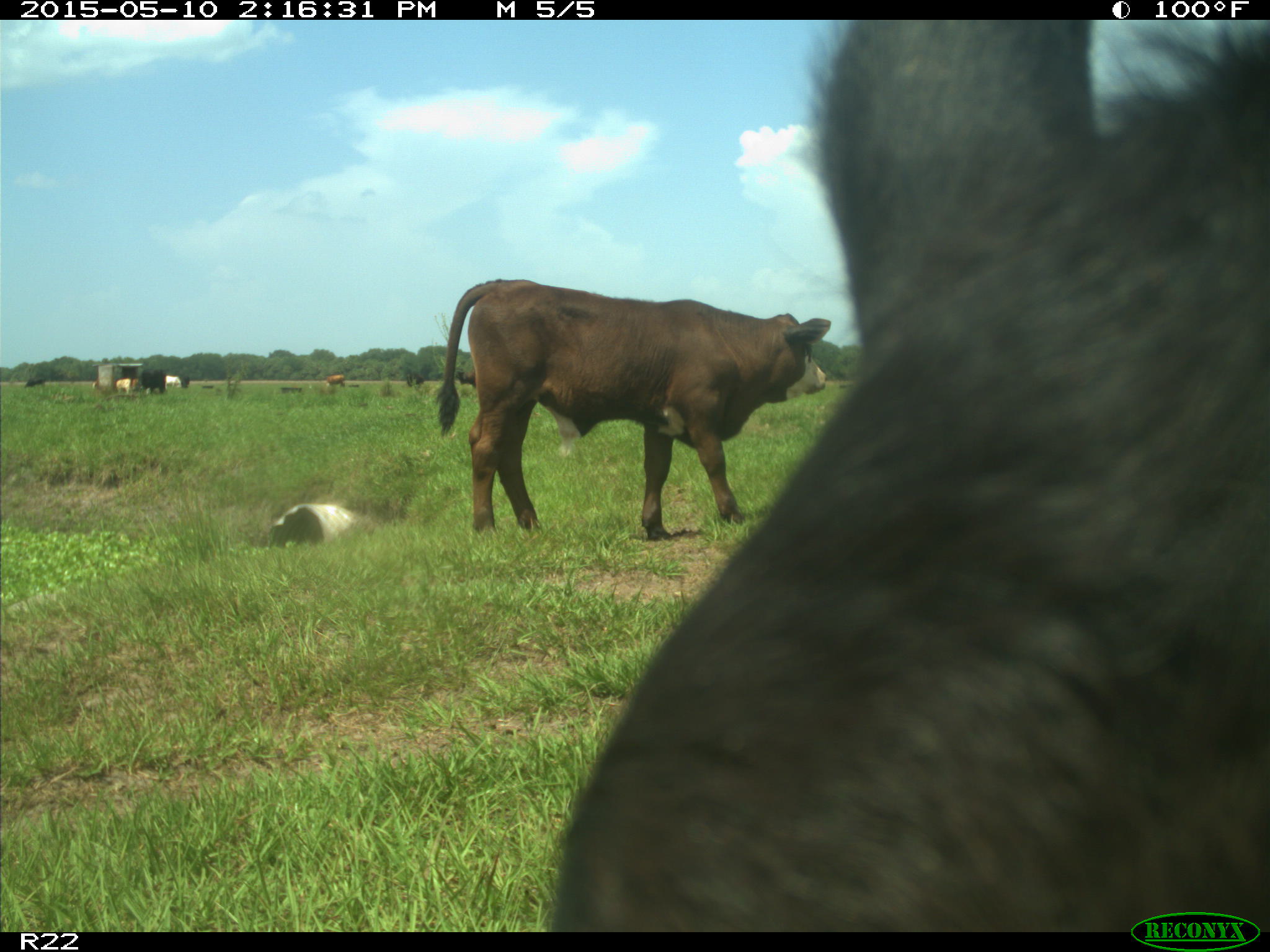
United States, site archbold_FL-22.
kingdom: Animalia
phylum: Chordata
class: Mammalia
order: Artiodactyla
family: Bovidae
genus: Bos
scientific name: Bos taurus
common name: domestic cow